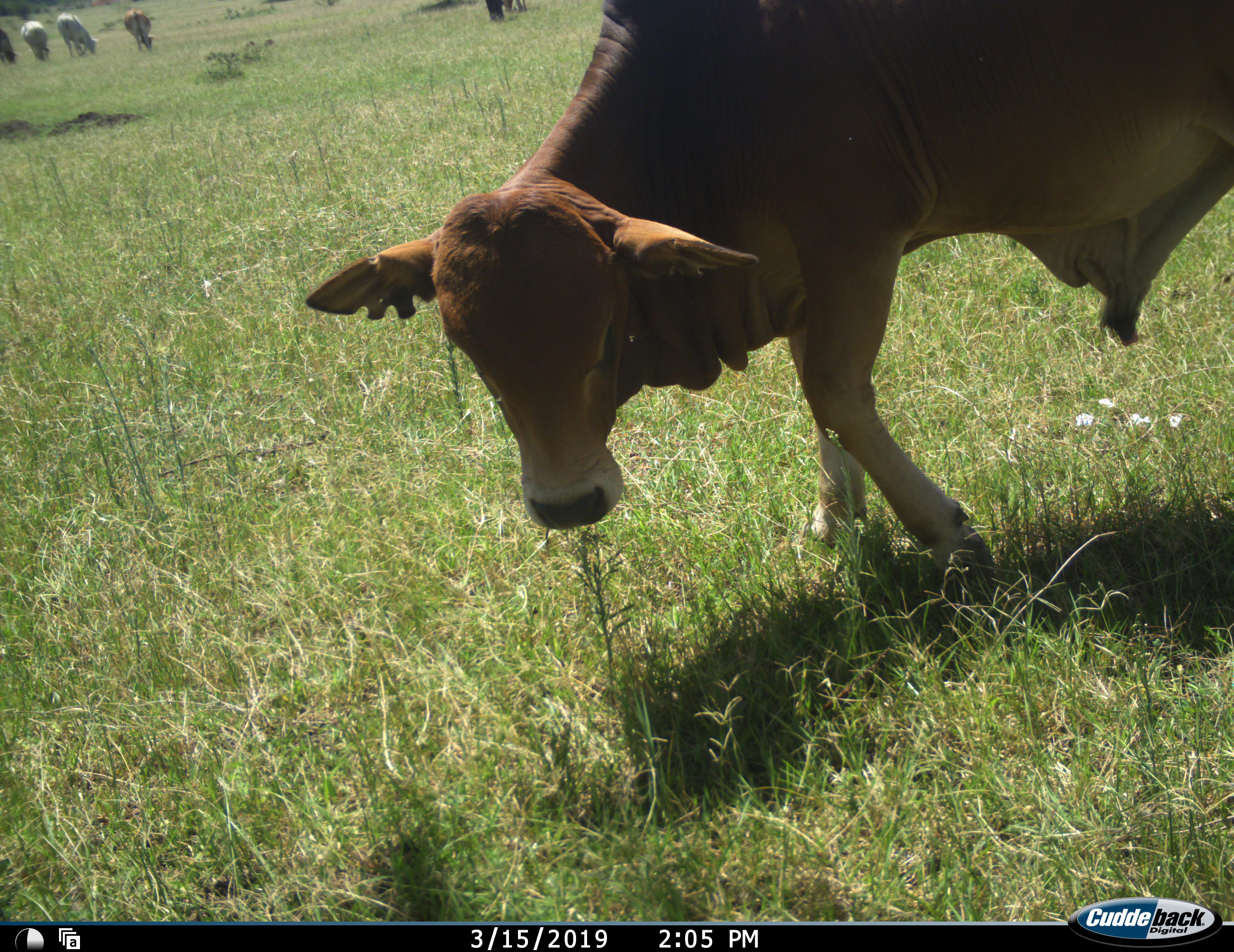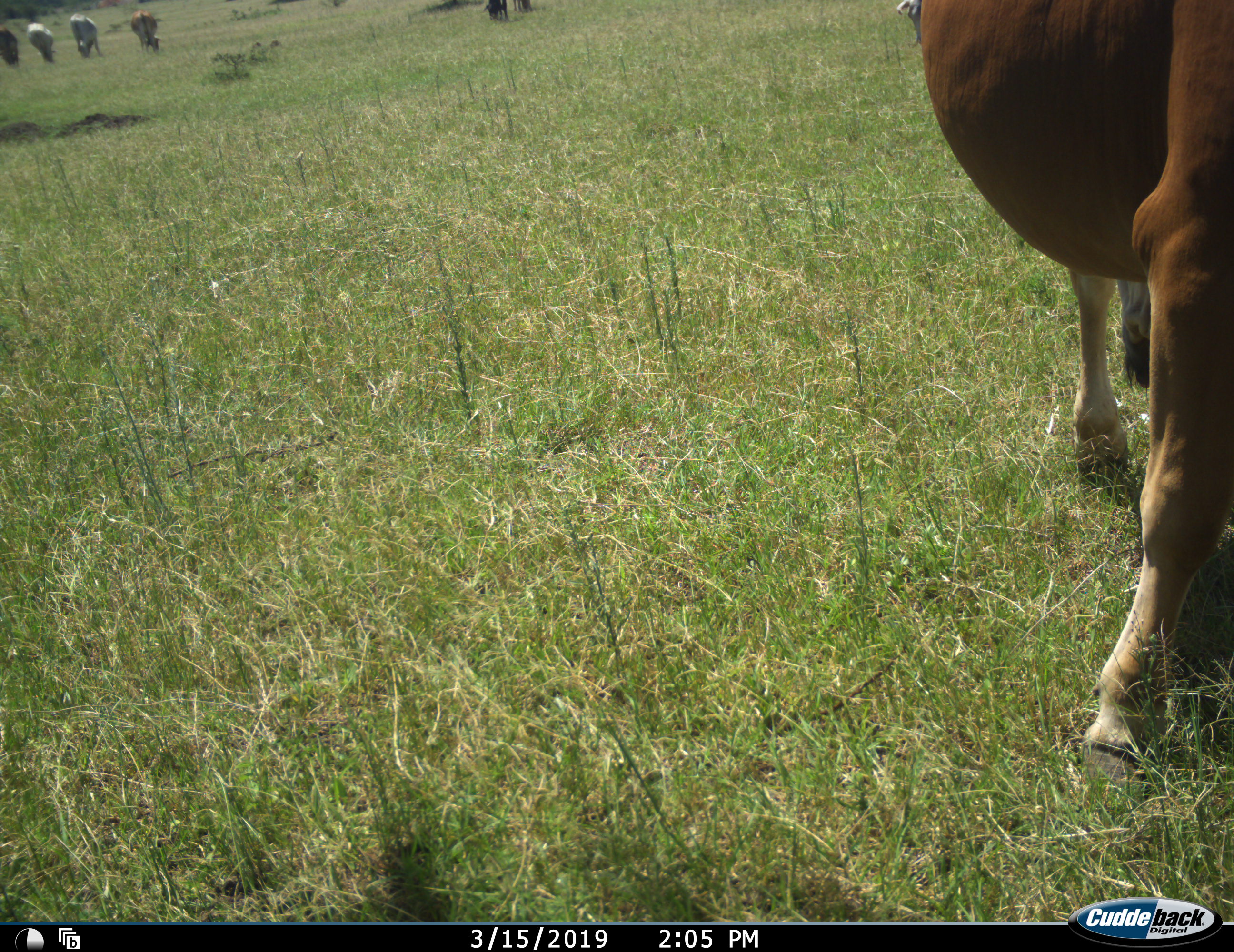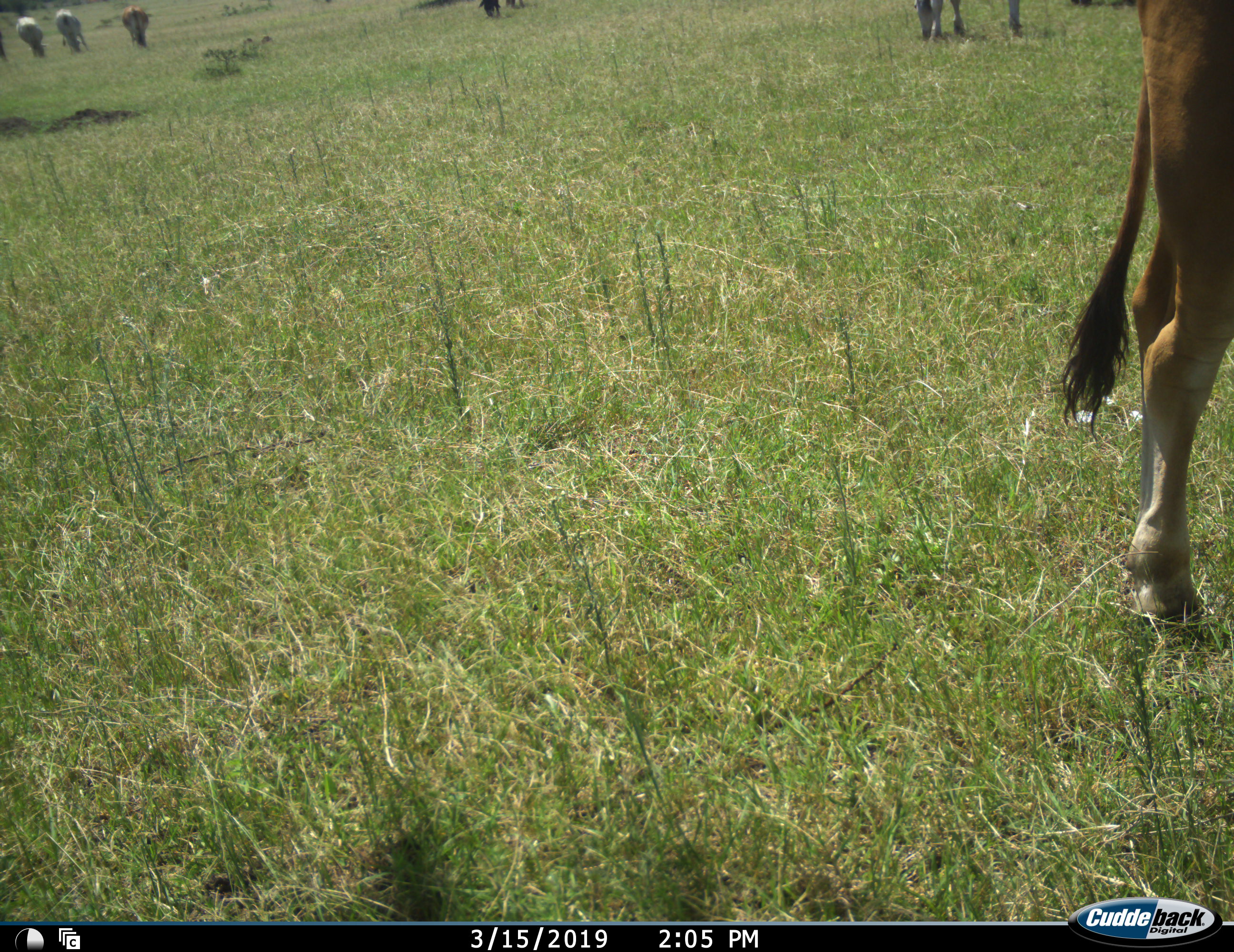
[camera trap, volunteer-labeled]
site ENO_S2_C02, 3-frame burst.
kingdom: Animalia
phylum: Chordata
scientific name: Vertebrata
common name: domestic animal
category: domesticanimal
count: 7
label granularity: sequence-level